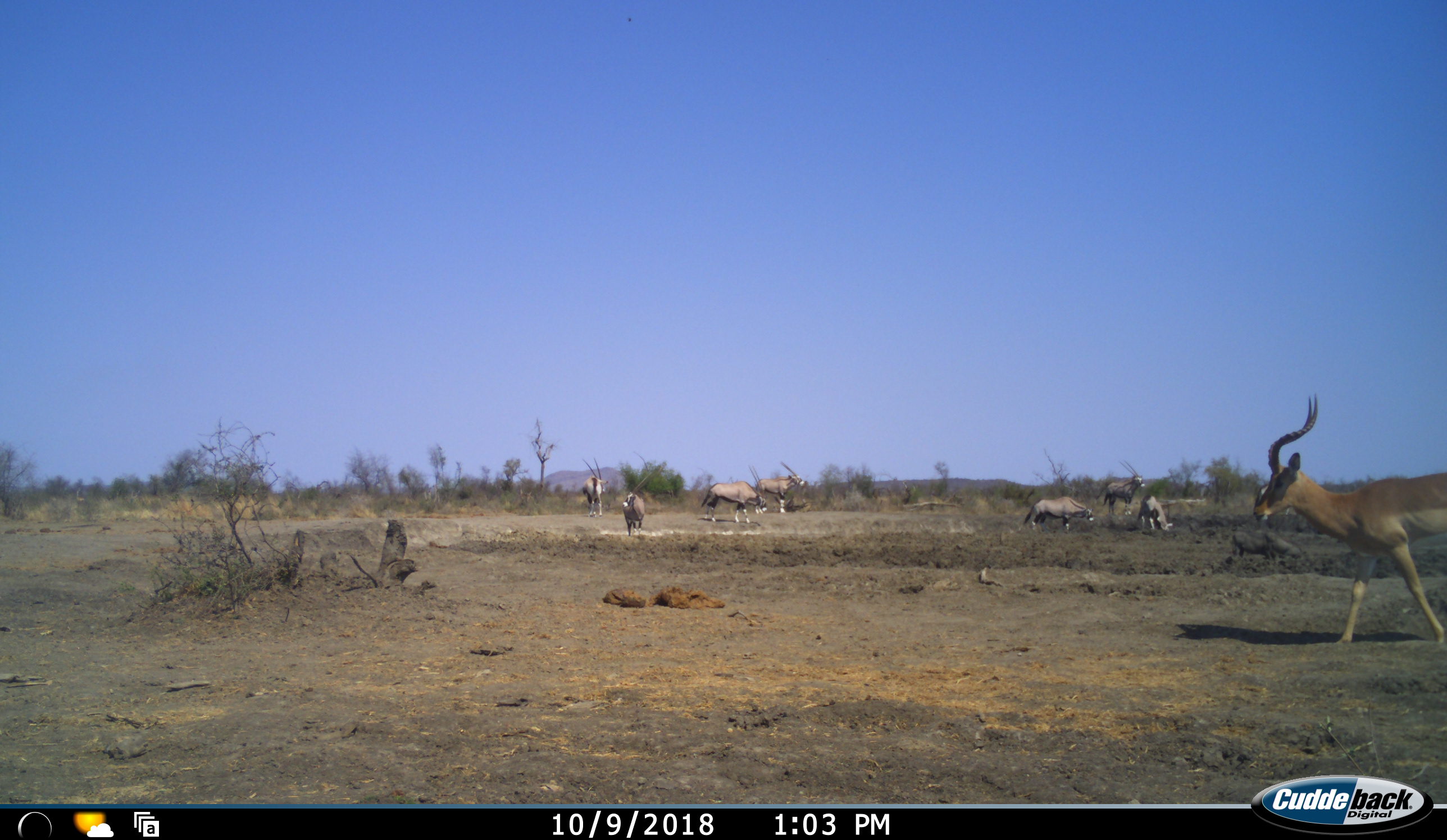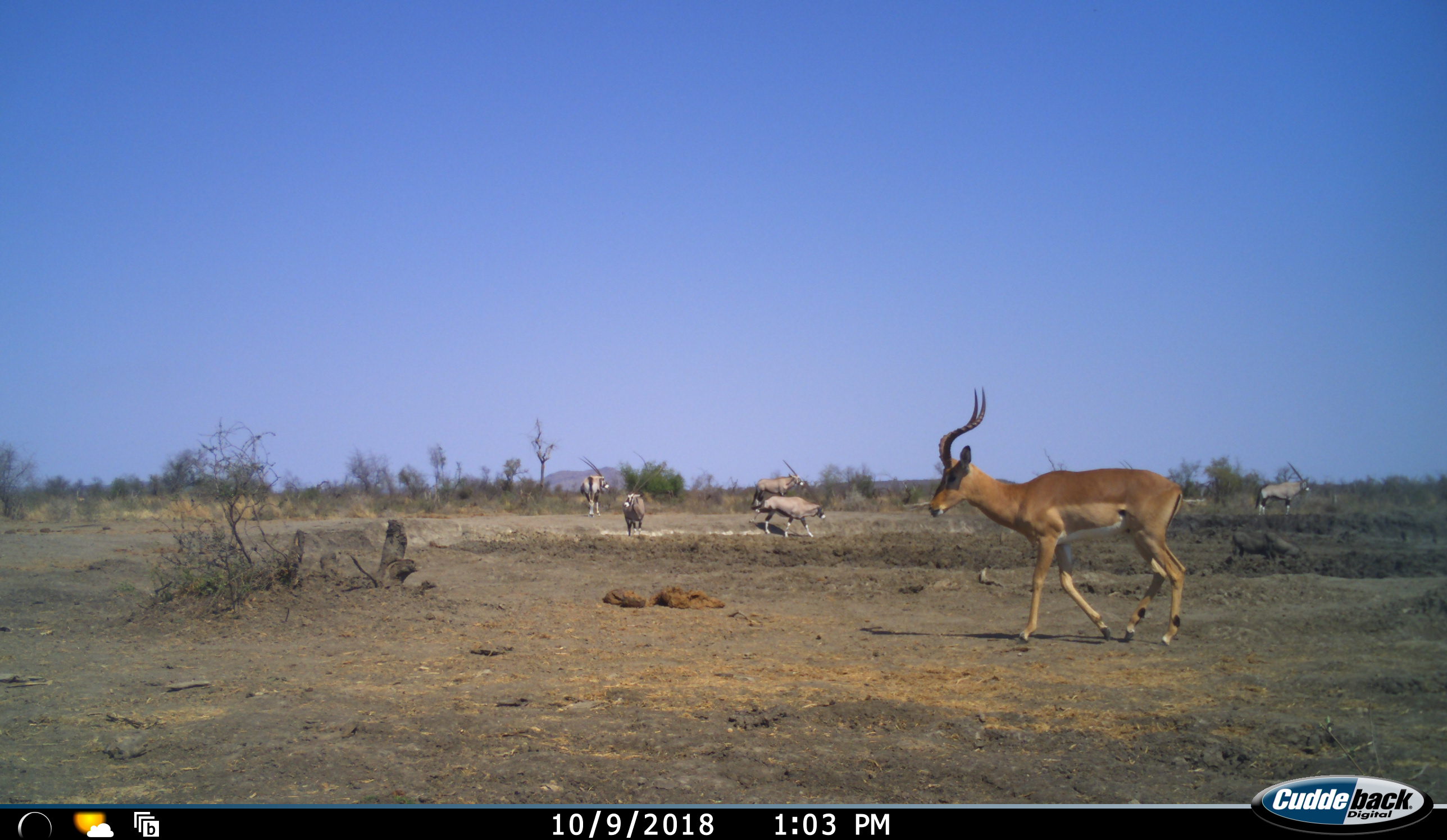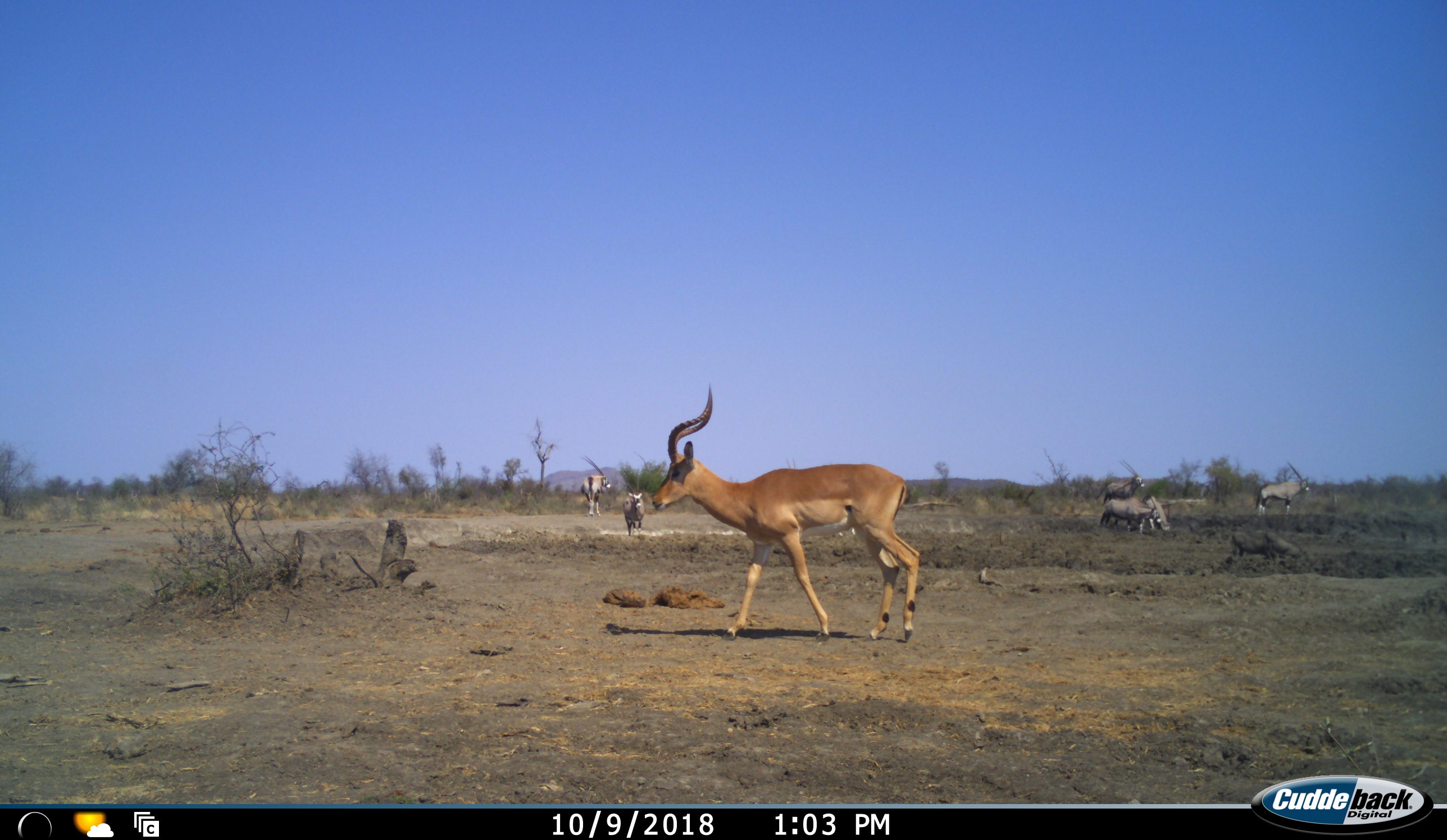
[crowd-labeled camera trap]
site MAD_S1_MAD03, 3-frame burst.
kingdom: Animalia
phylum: Chordata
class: Mammalia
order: Artiodactyla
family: Bovidae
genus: Oryx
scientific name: Oryx gazella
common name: gemsbok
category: oryx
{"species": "oryx (gemsbok) (Oryx gazella)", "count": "7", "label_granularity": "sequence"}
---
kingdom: Animalia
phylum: Chordata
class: Mammalia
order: Artiodactyla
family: Bovidae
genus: Aepyceros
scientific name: Aepyceros melampus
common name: impala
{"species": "impala (Aepyceros melampus)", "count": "1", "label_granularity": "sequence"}